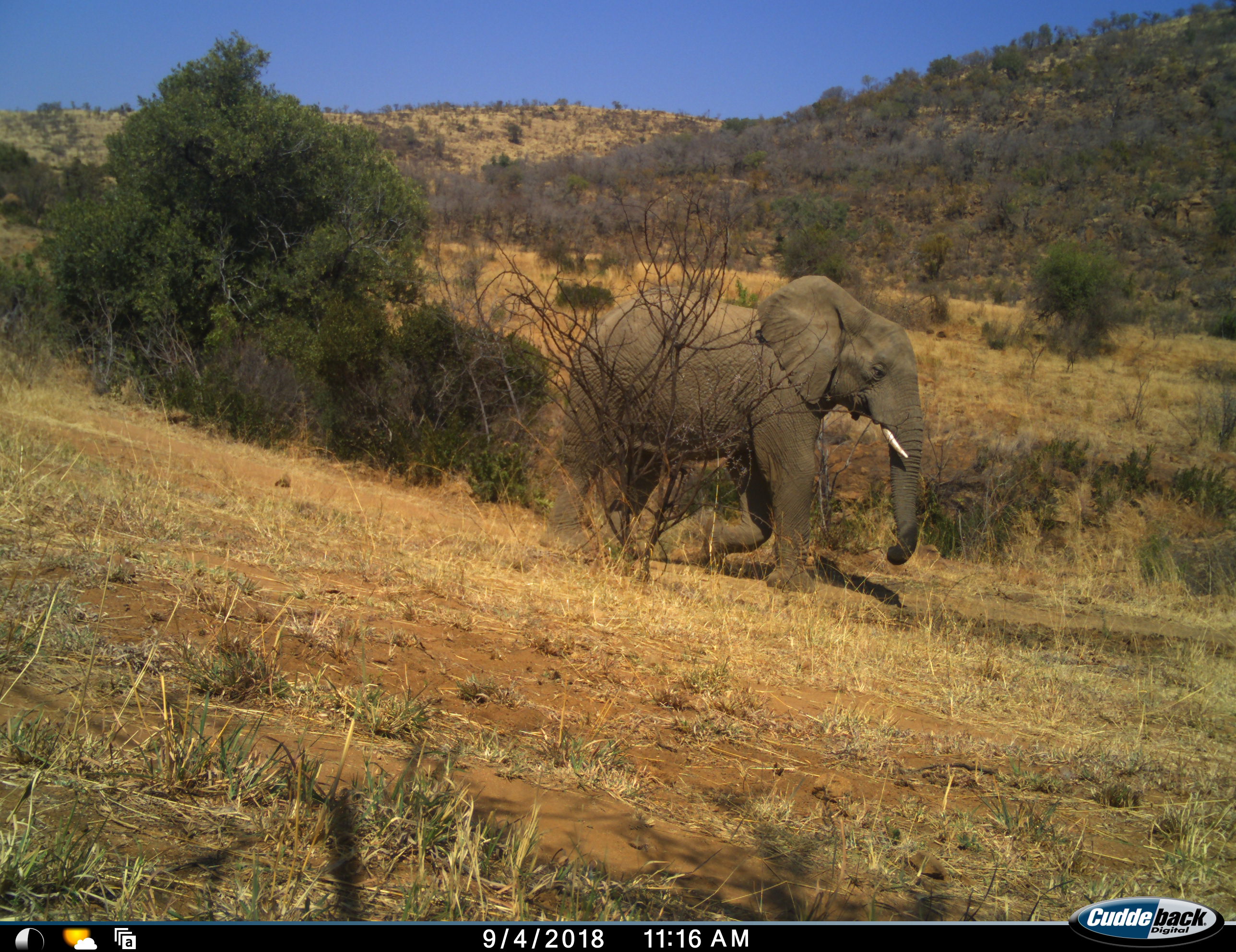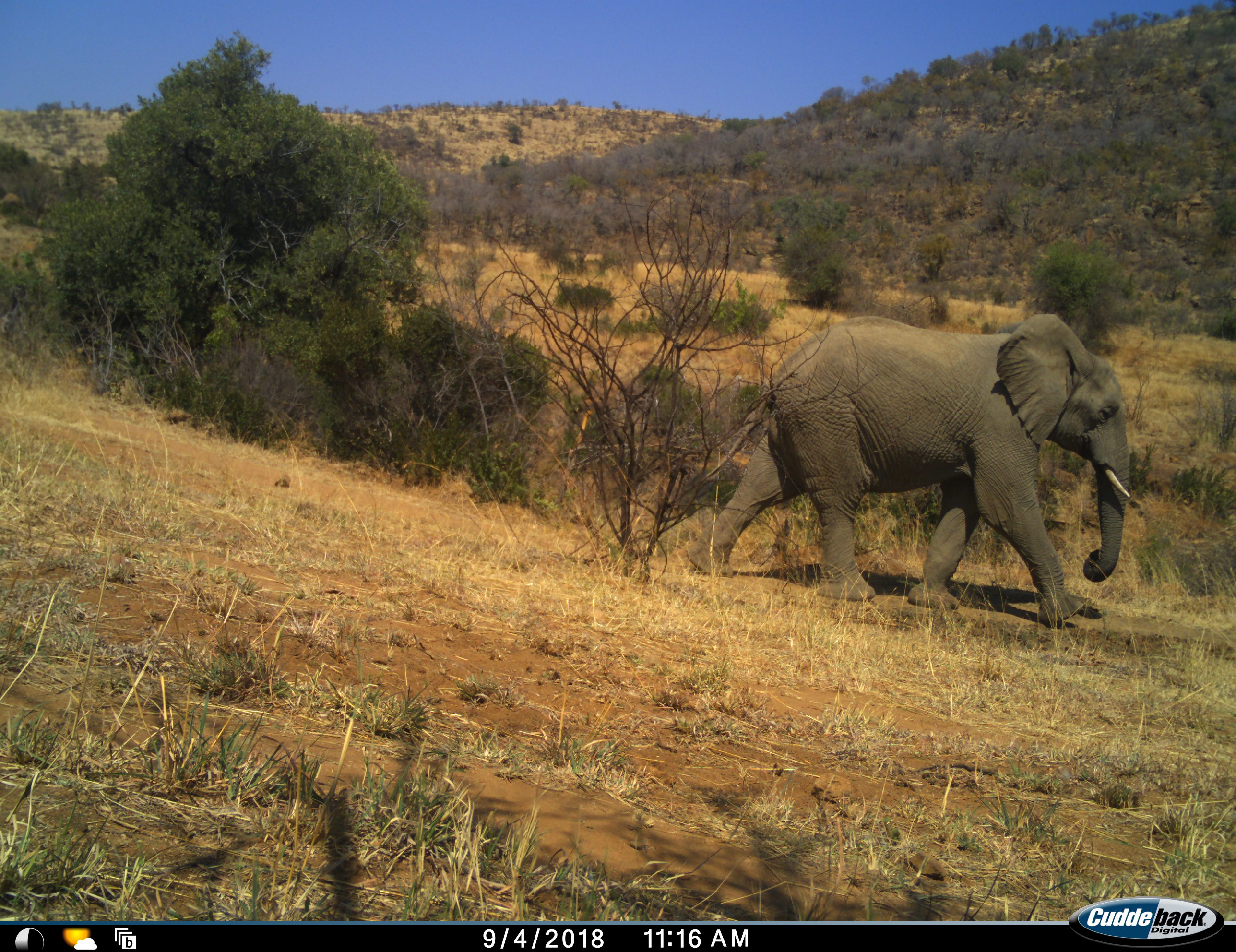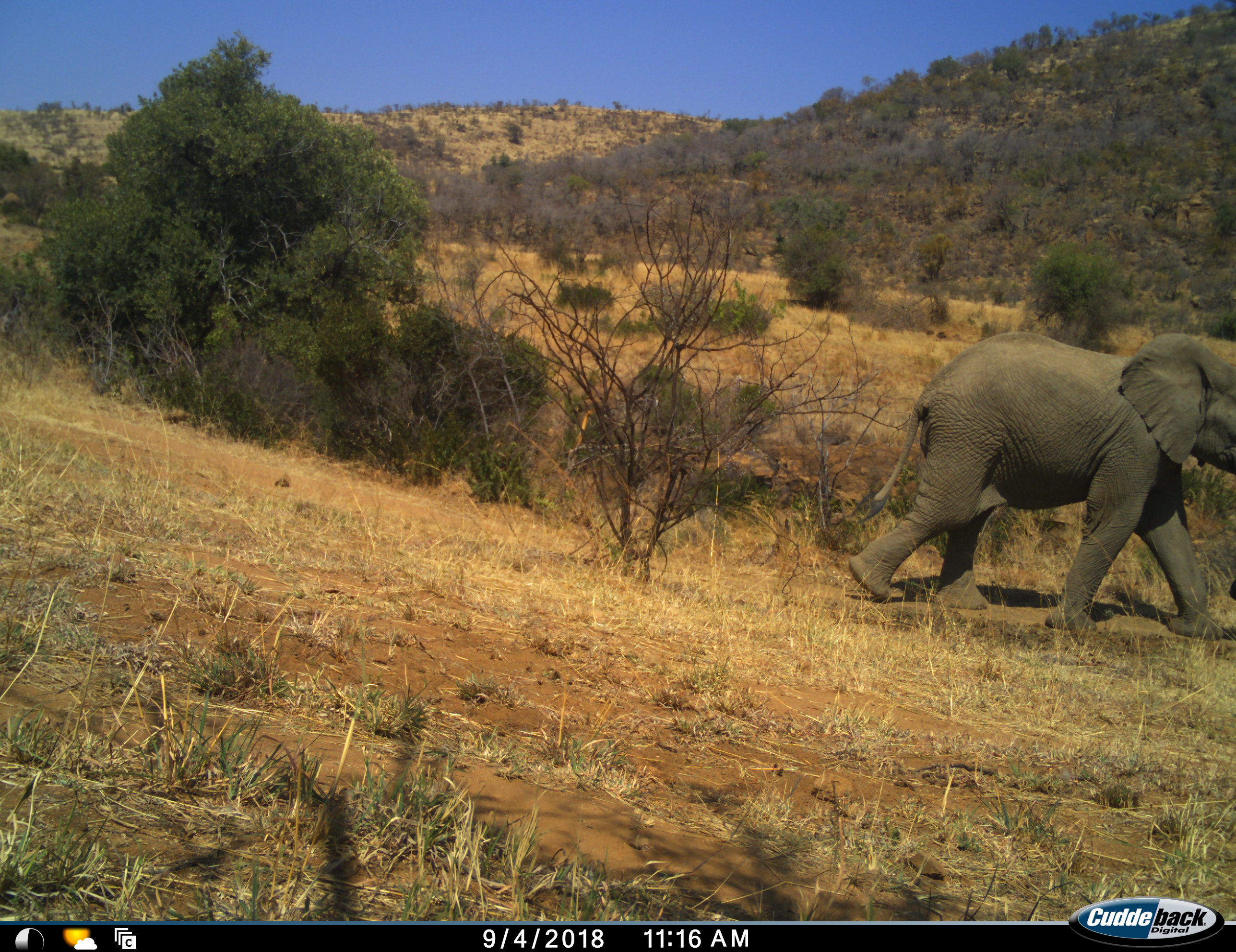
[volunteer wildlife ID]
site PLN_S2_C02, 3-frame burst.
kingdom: Animalia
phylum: Chordata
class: Mammalia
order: Proboscidea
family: Elephantidae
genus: Loxodonta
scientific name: Loxodonta africana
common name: african bush elephant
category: elephant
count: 1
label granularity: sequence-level